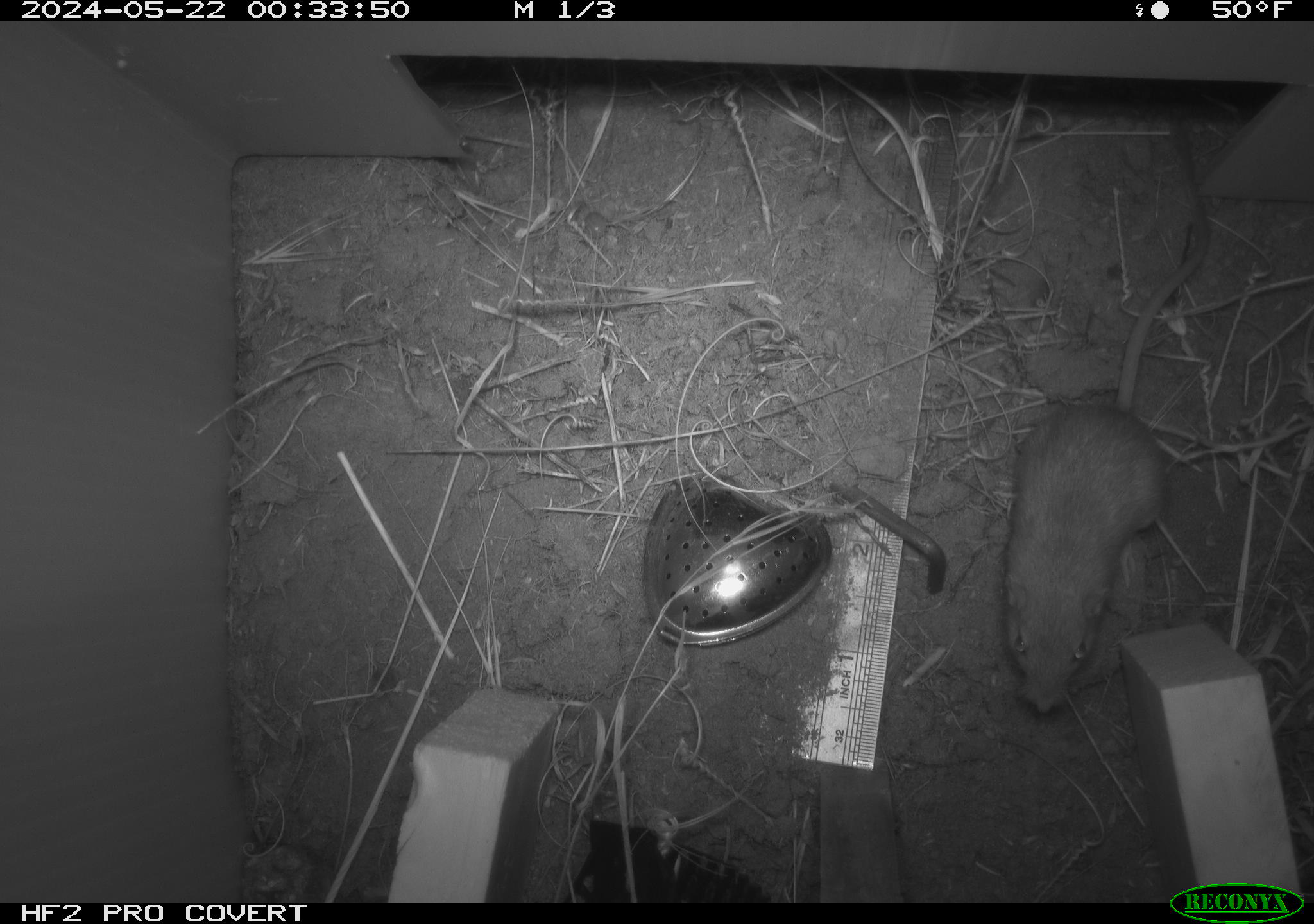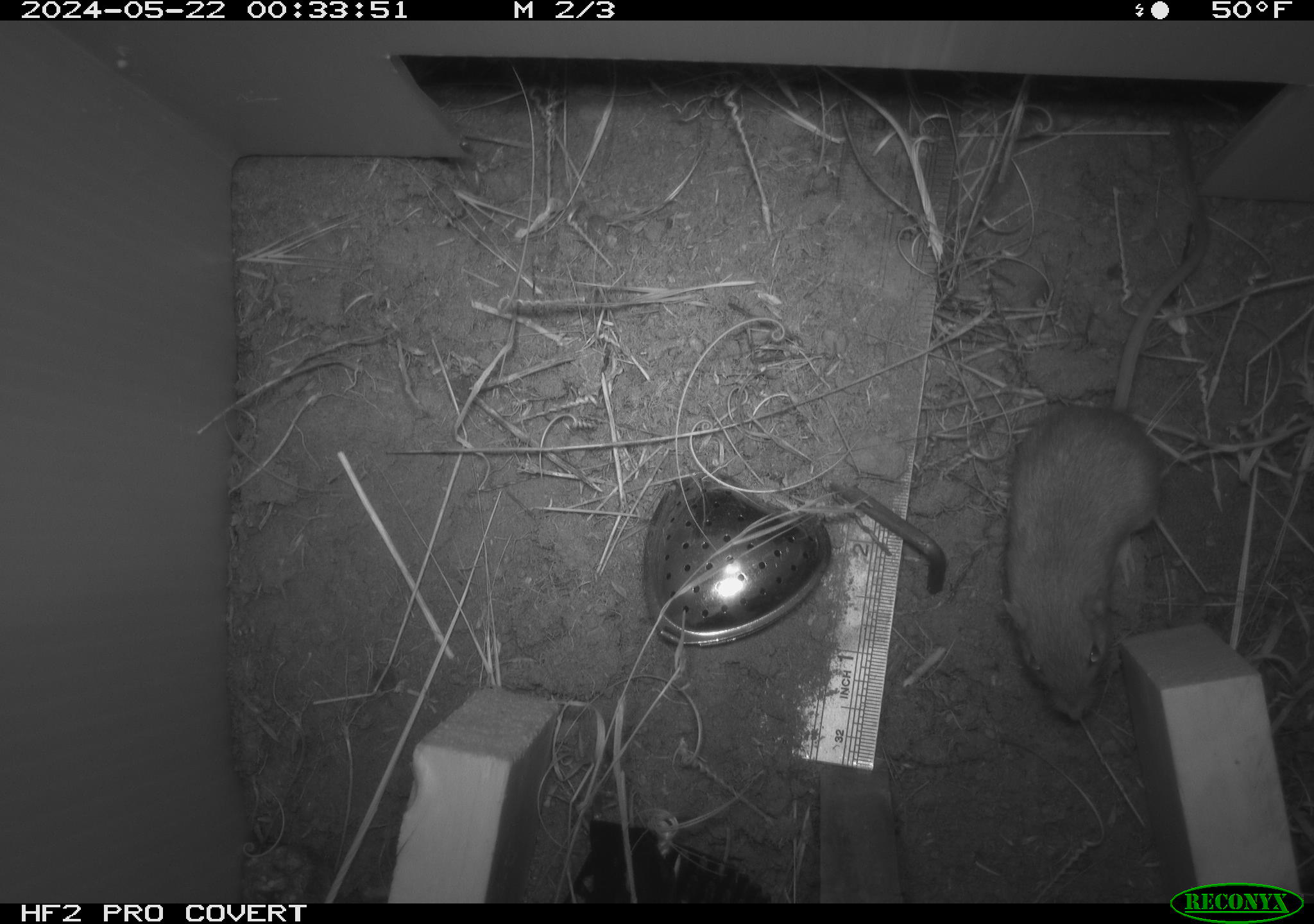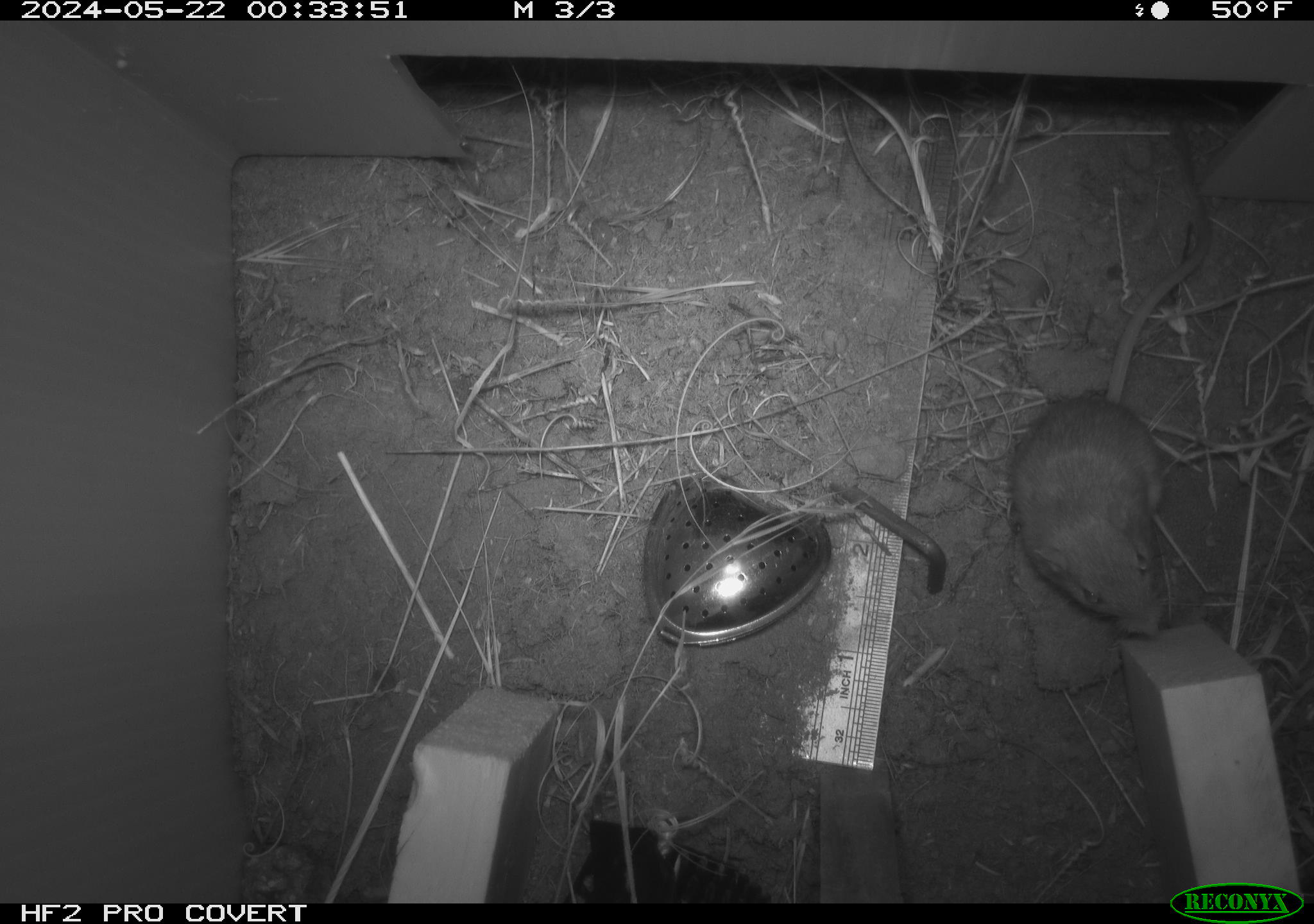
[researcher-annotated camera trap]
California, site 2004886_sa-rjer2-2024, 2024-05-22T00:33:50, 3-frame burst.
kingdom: Animalia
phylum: Chordata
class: Mammalia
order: Rodentia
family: Heteromyidae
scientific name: Heteromyidae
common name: kangaroo rats and pocket mice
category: heteromyidae family